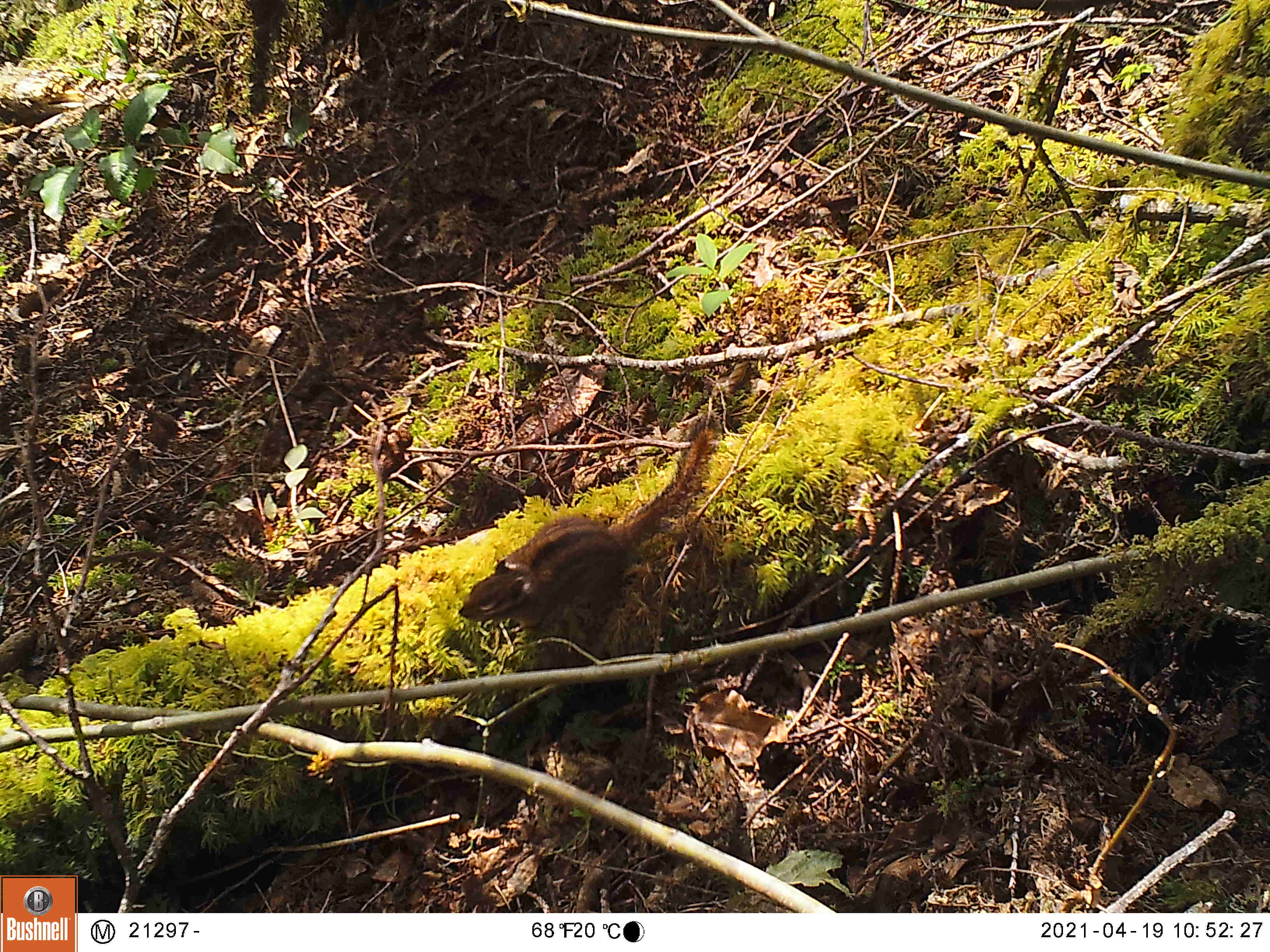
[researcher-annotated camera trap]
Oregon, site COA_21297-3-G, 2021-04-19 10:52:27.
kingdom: Animalia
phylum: Chordata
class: Mammalia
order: Rodentia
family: Sciuridae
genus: Neotamias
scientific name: Neotamias townsendii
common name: townsend's chipmunk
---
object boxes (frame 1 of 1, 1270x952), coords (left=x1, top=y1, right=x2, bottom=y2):
townsend's chipmunk: (left=451, top=426, right=716, bottom=631)